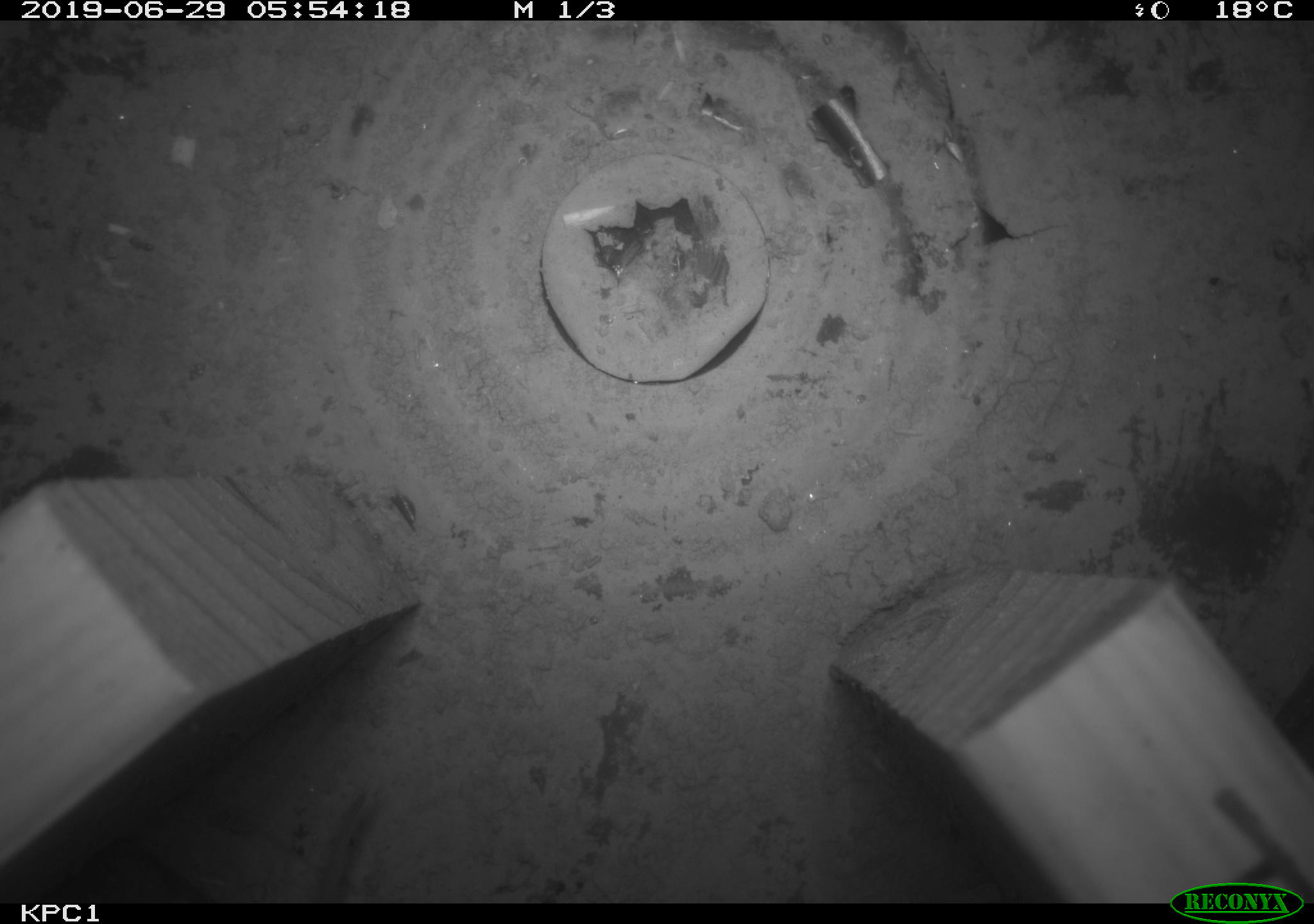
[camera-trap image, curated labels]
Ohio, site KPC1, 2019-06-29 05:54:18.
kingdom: Animalia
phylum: Chordata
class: Mammalia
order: Rodentia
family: Cricetidae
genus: Peromyscus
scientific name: Peromyscus leucopus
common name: white-footed mouse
White-footed mouse (Peromyscus leucopus).